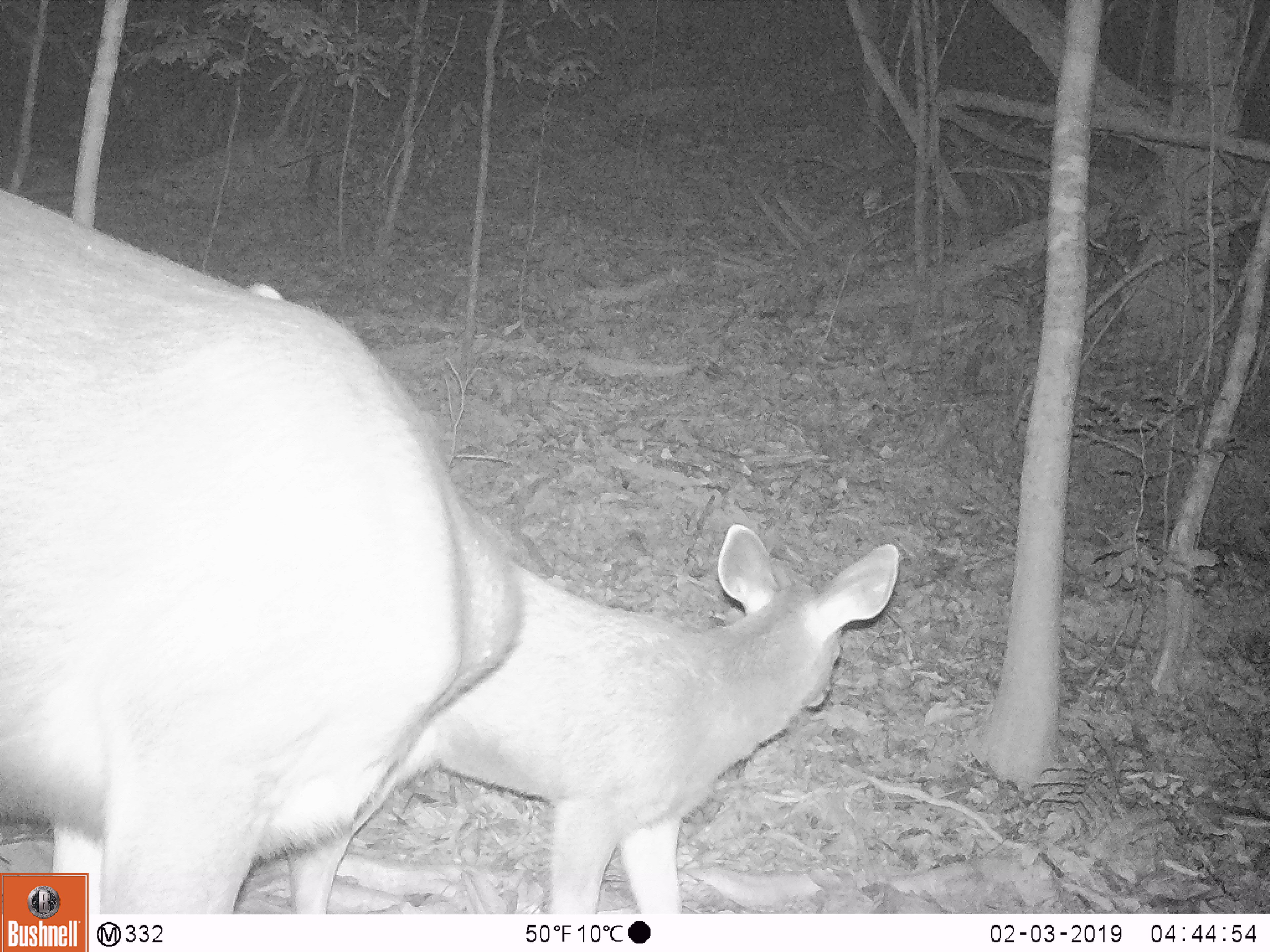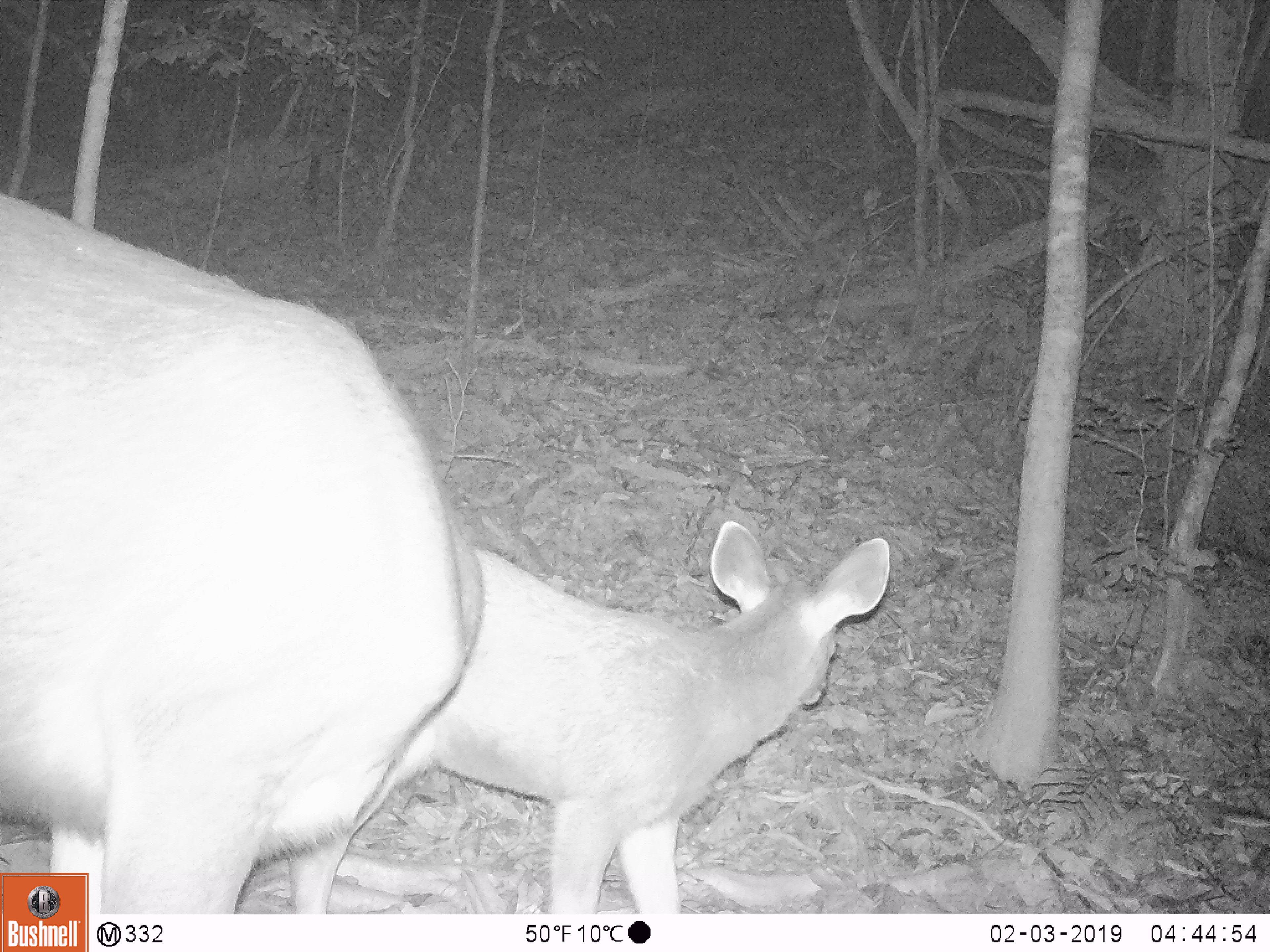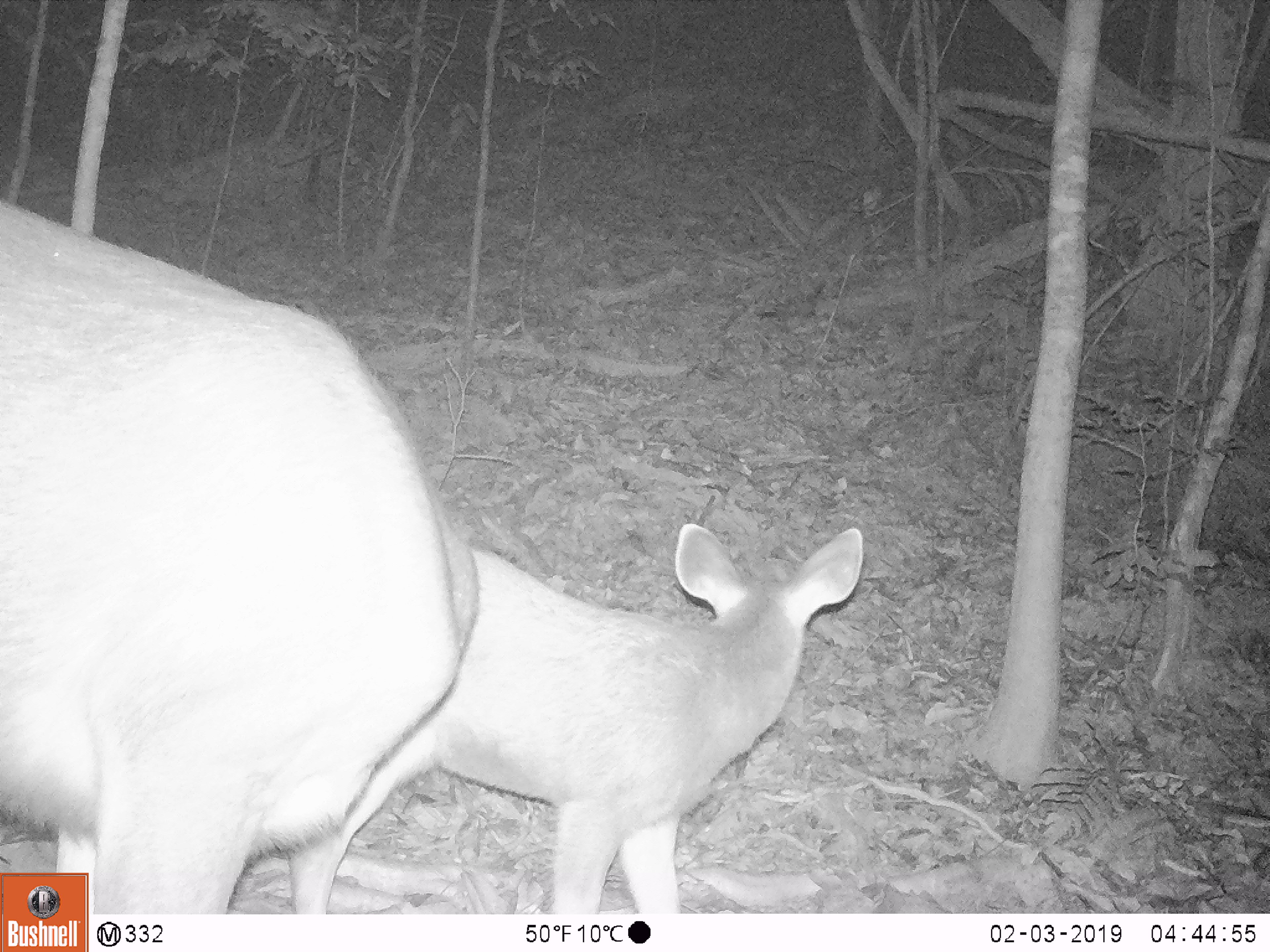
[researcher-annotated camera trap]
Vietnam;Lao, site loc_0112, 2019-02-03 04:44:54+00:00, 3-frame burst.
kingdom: Animalia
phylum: Chordata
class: Mammalia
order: Artiodactyla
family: Cervidae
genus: Rusa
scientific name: Rusa unicolor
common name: sambar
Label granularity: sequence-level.